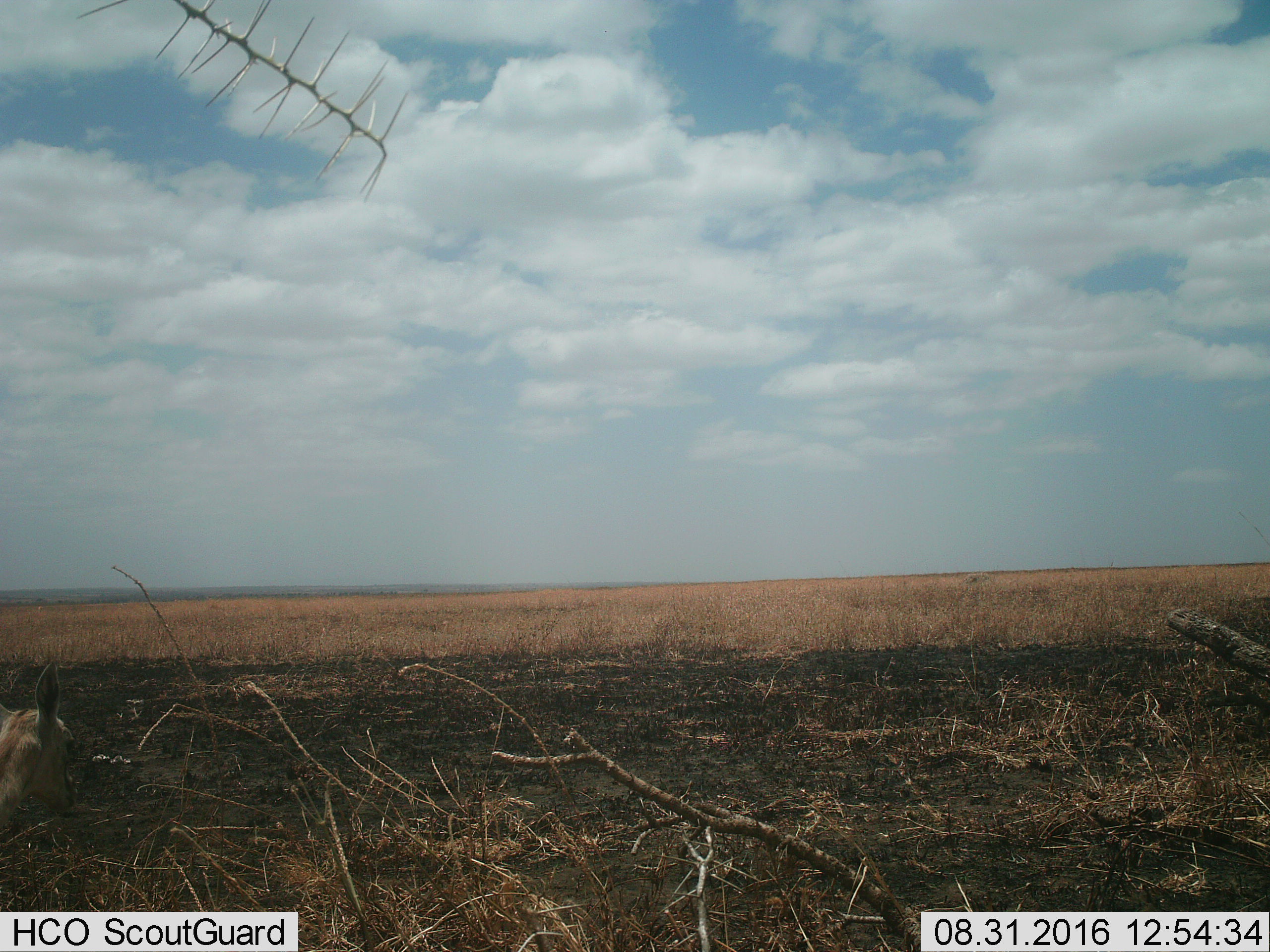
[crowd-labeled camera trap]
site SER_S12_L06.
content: unidentified animal